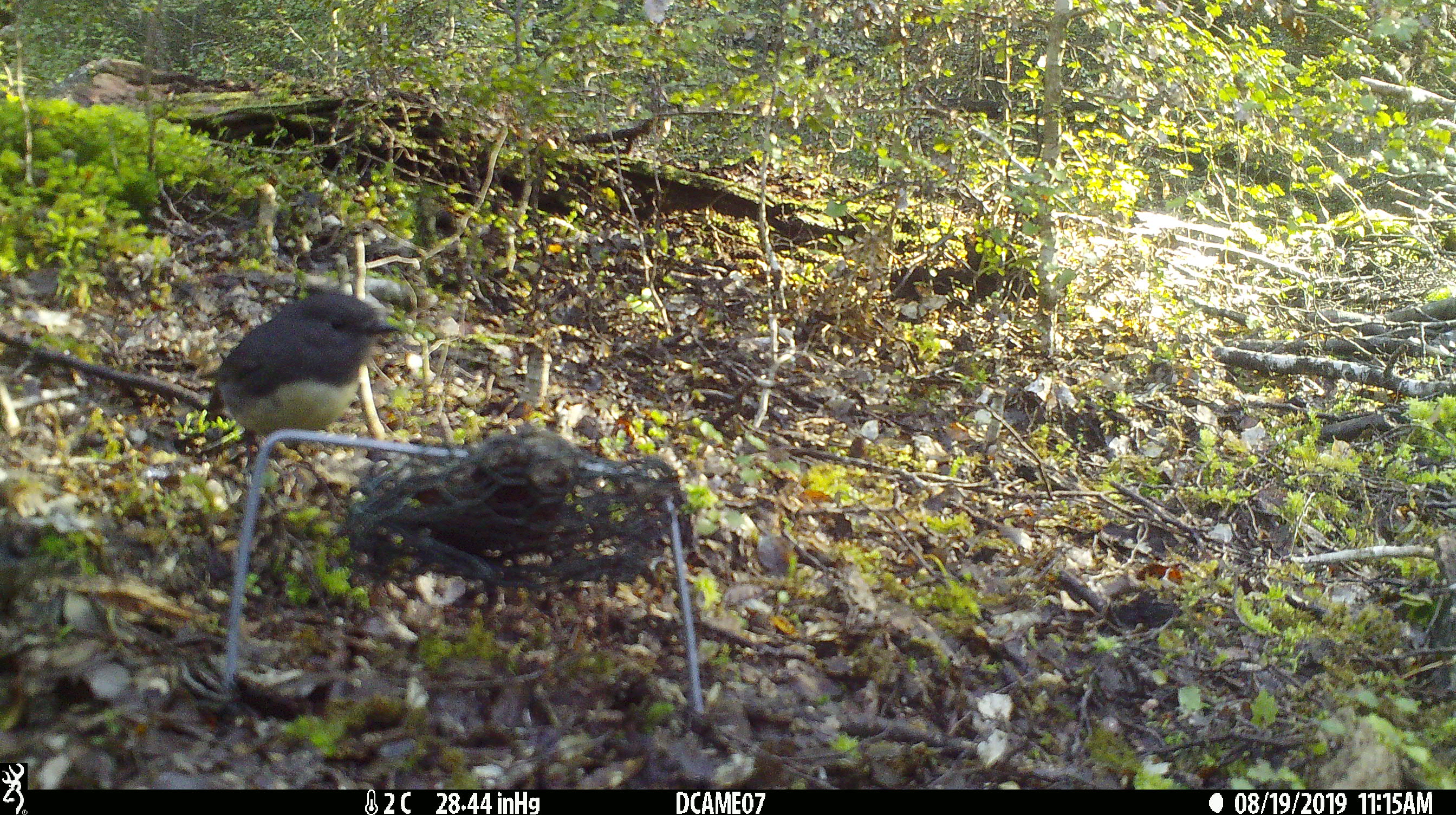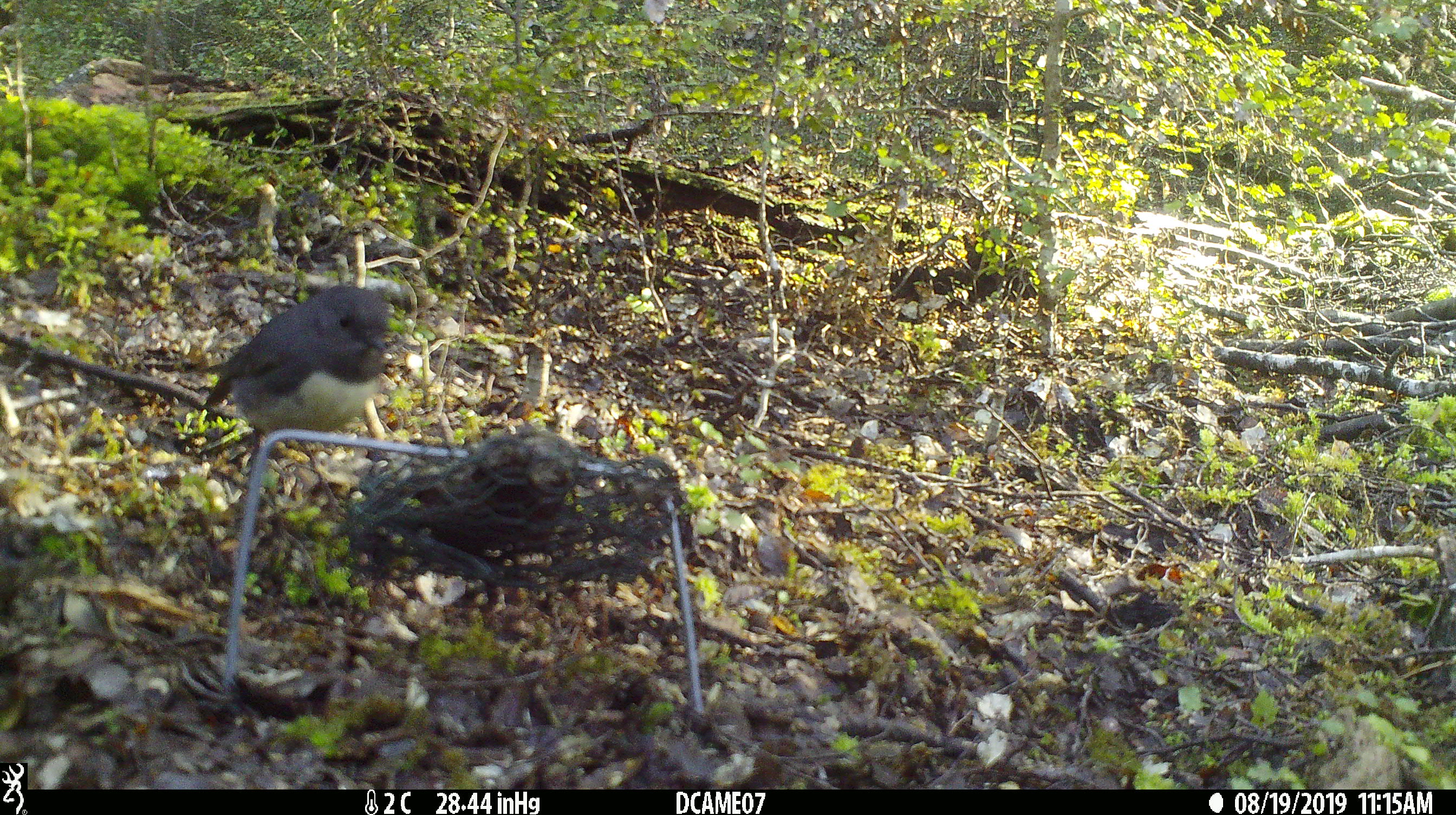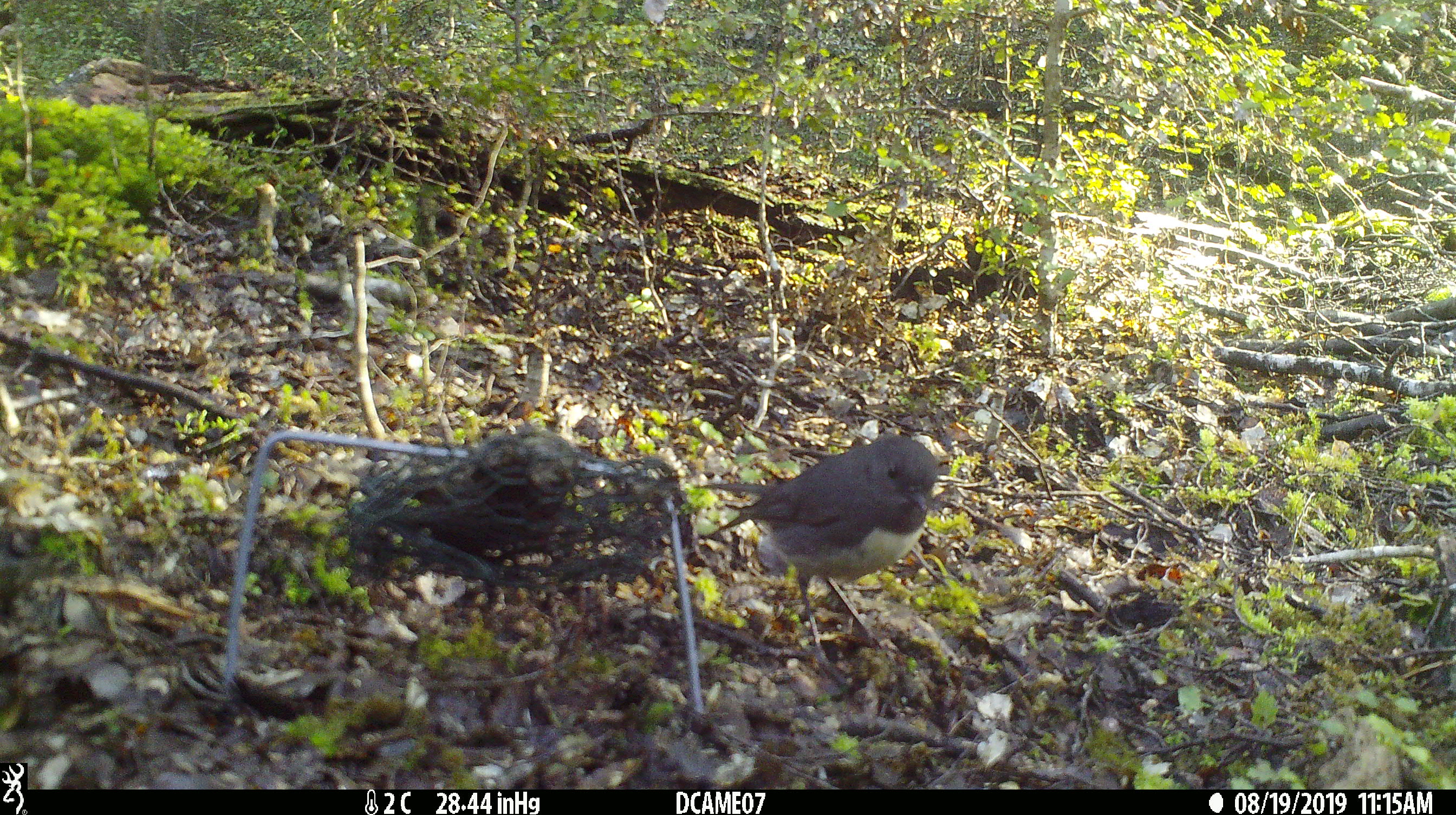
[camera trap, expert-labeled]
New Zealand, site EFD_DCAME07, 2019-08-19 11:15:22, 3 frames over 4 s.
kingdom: Animalia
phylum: Chordata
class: Aves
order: Passeriformes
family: Petroicidae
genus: Petroica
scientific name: Petroica australis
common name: new zealand robin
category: robin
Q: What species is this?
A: Robin (new zealand robin) (Petroica australis).